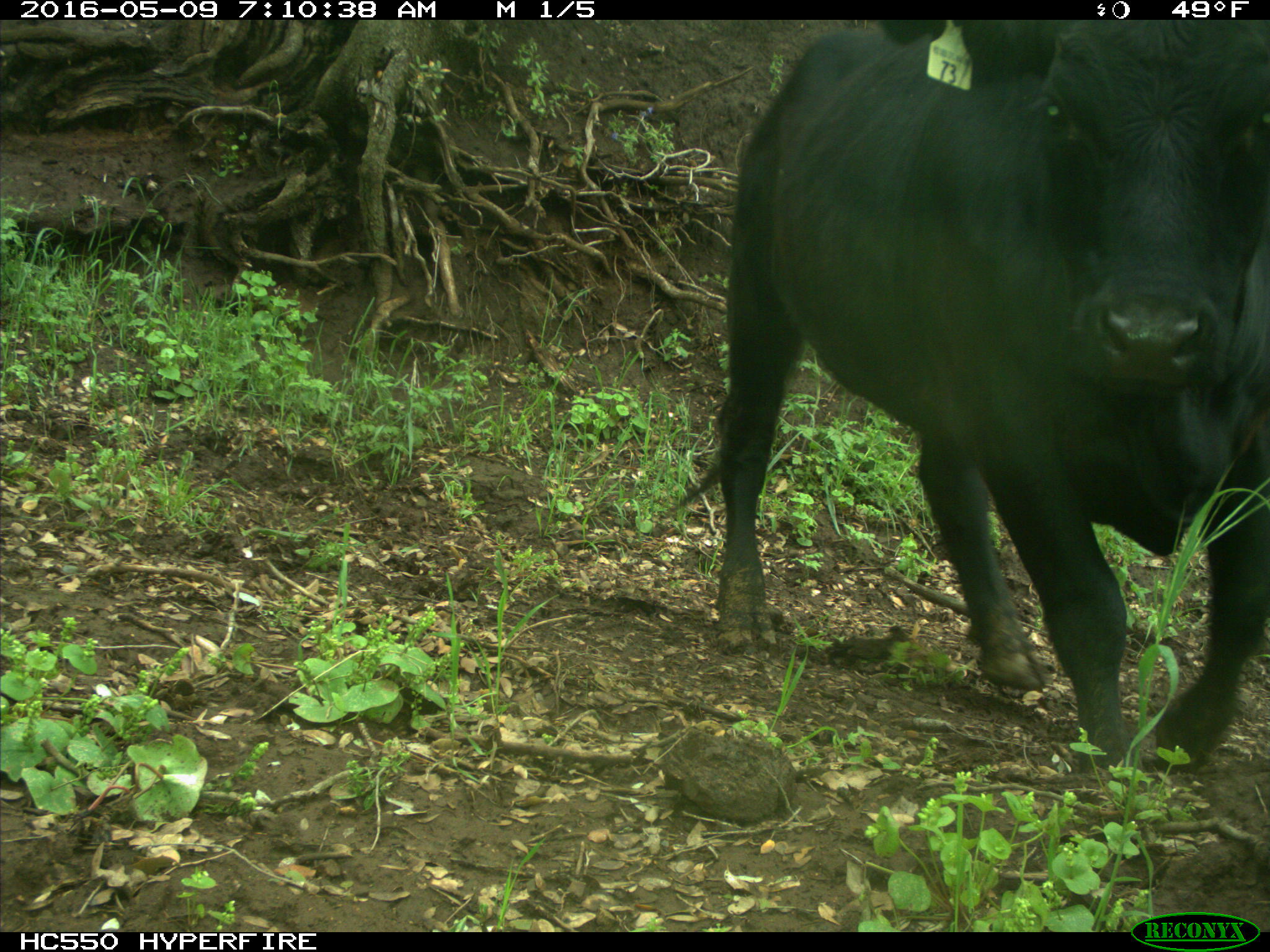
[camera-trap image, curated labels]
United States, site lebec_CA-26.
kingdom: Animalia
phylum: Chordata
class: Mammalia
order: Artiodactyla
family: Bovidae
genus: Bos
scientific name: Bos taurus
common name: domestic cow